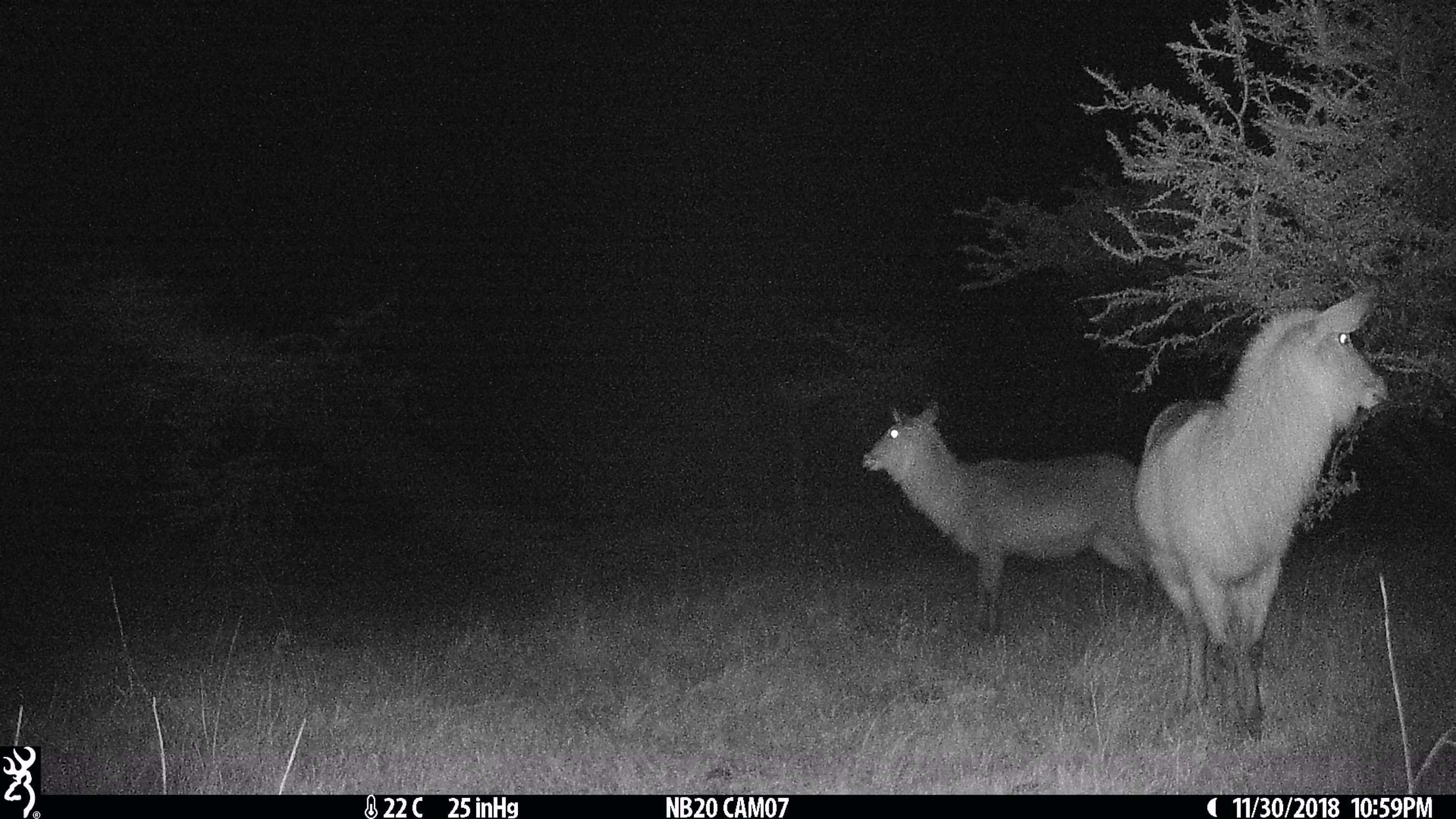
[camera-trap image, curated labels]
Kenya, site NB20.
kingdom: Animalia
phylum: Chordata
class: Mammalia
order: Artiodactyla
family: Bovidae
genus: Kobus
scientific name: Kobus ellipsiprymnus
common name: waterbuck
Waterbuck (Kobus ellipsiprymnus).